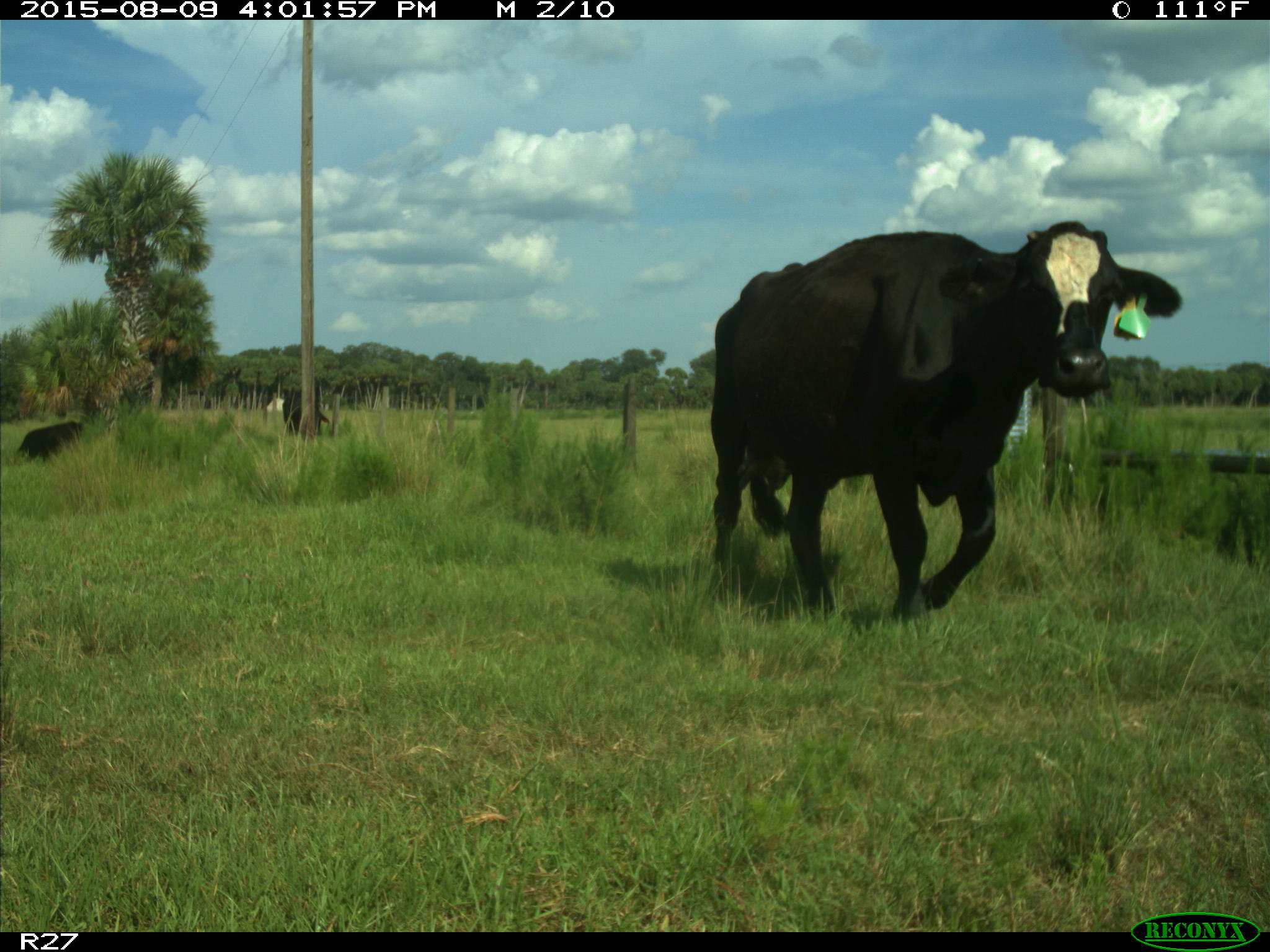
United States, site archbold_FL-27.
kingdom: Animalia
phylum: Chordata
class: Mammalia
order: Artiodactyla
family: Bovidae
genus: Bos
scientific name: Bos taurus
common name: domestic cow